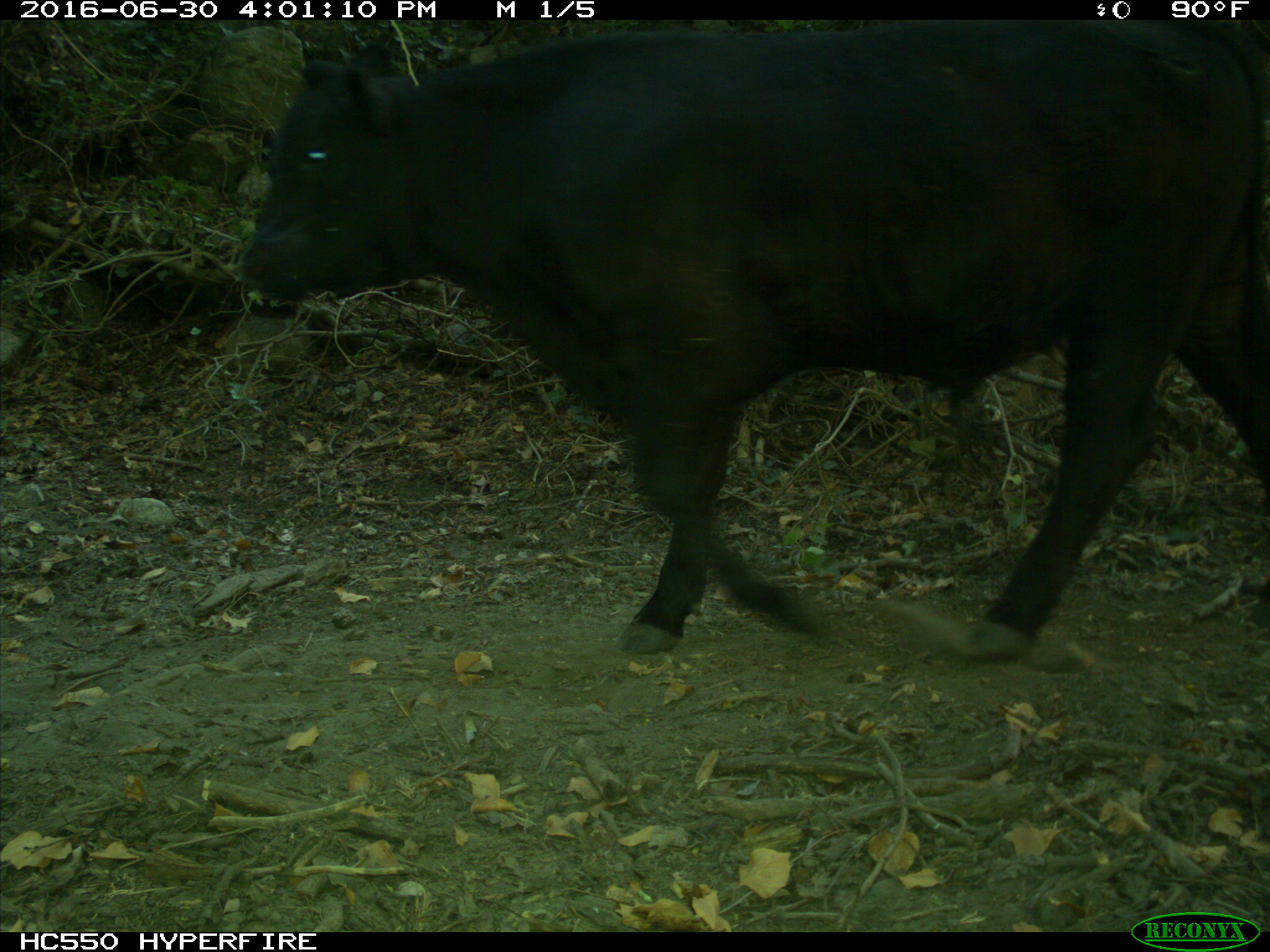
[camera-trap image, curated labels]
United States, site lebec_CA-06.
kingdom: Animalia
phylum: Chordata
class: Mammalia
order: Artiodactyla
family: Bovidae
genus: Bos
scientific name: Bos taurus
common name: domestic cow